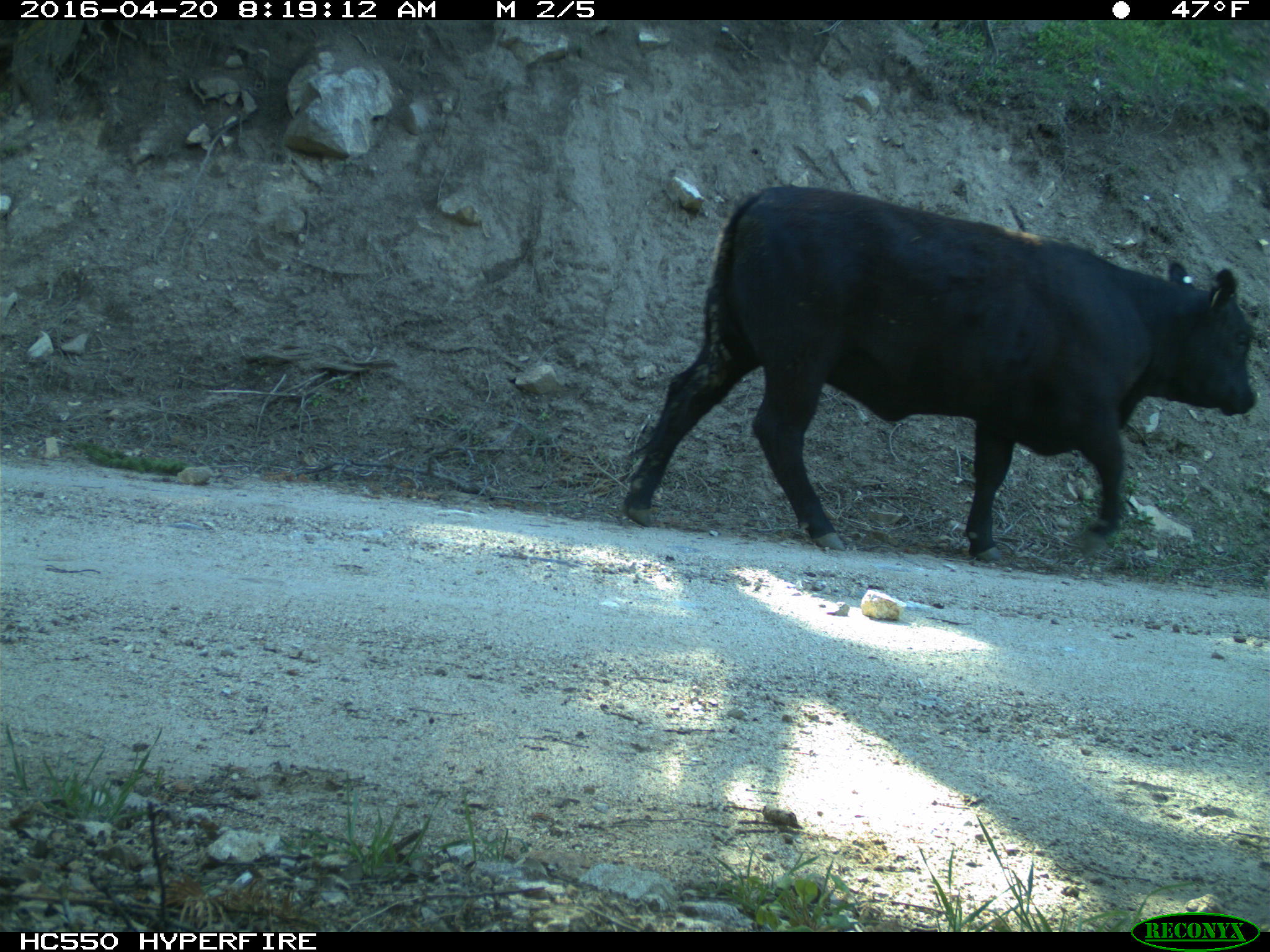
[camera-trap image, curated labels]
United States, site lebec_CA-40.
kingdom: Animalia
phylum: Chordata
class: Mammalia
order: Artiodactyla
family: Bovidae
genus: Bos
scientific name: Bos taurus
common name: domestic cow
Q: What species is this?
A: Bos taurus (domestic cow).